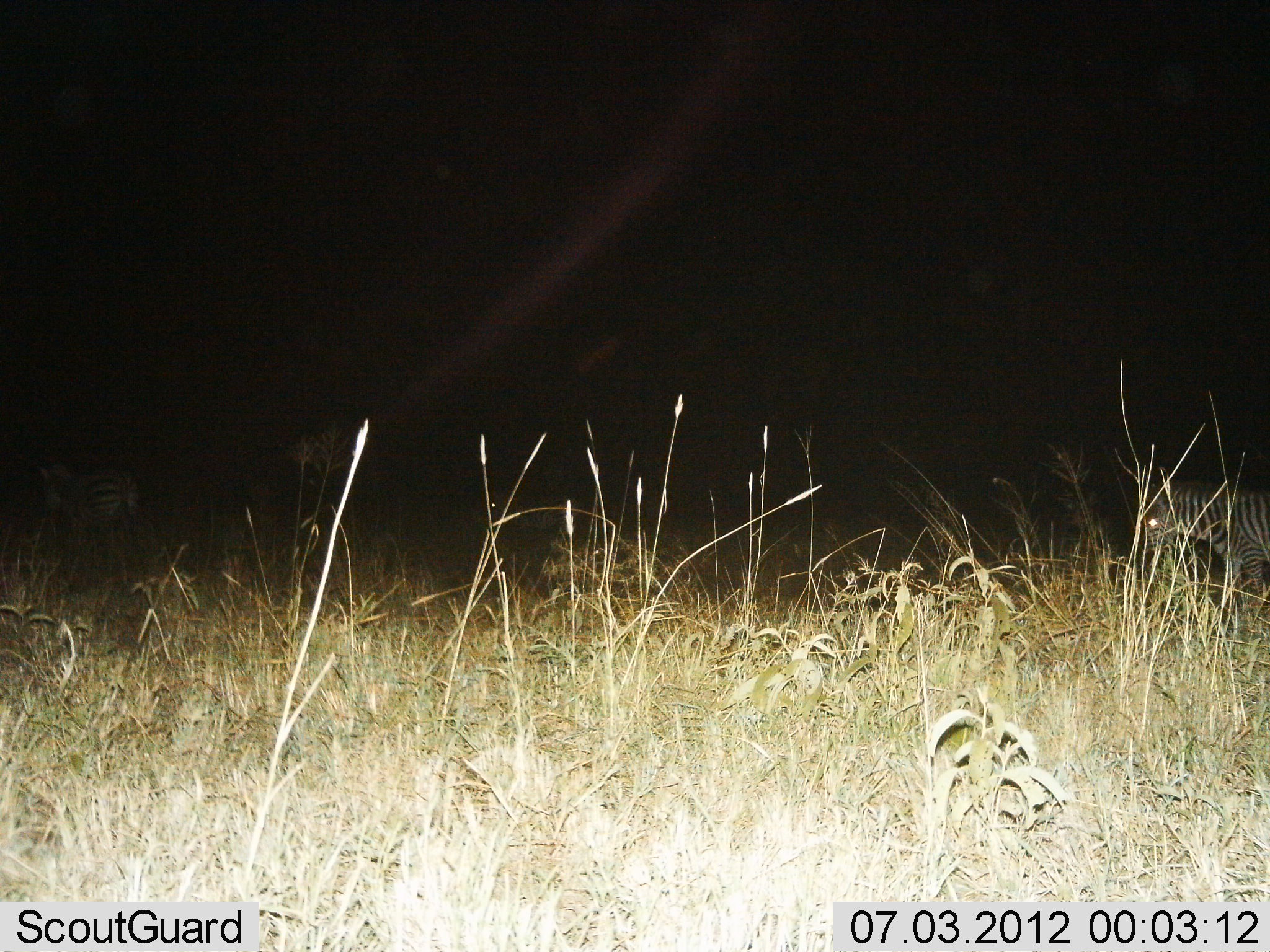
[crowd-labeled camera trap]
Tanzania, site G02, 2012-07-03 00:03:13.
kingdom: Animalia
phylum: Chordata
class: Mammalia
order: Perissodactyla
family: Equidae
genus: Equus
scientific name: Equus quagga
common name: plains zebra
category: zebra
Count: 2.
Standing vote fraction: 50%.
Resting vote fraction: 0%.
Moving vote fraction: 50%.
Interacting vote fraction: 0%.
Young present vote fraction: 0%.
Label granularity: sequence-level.